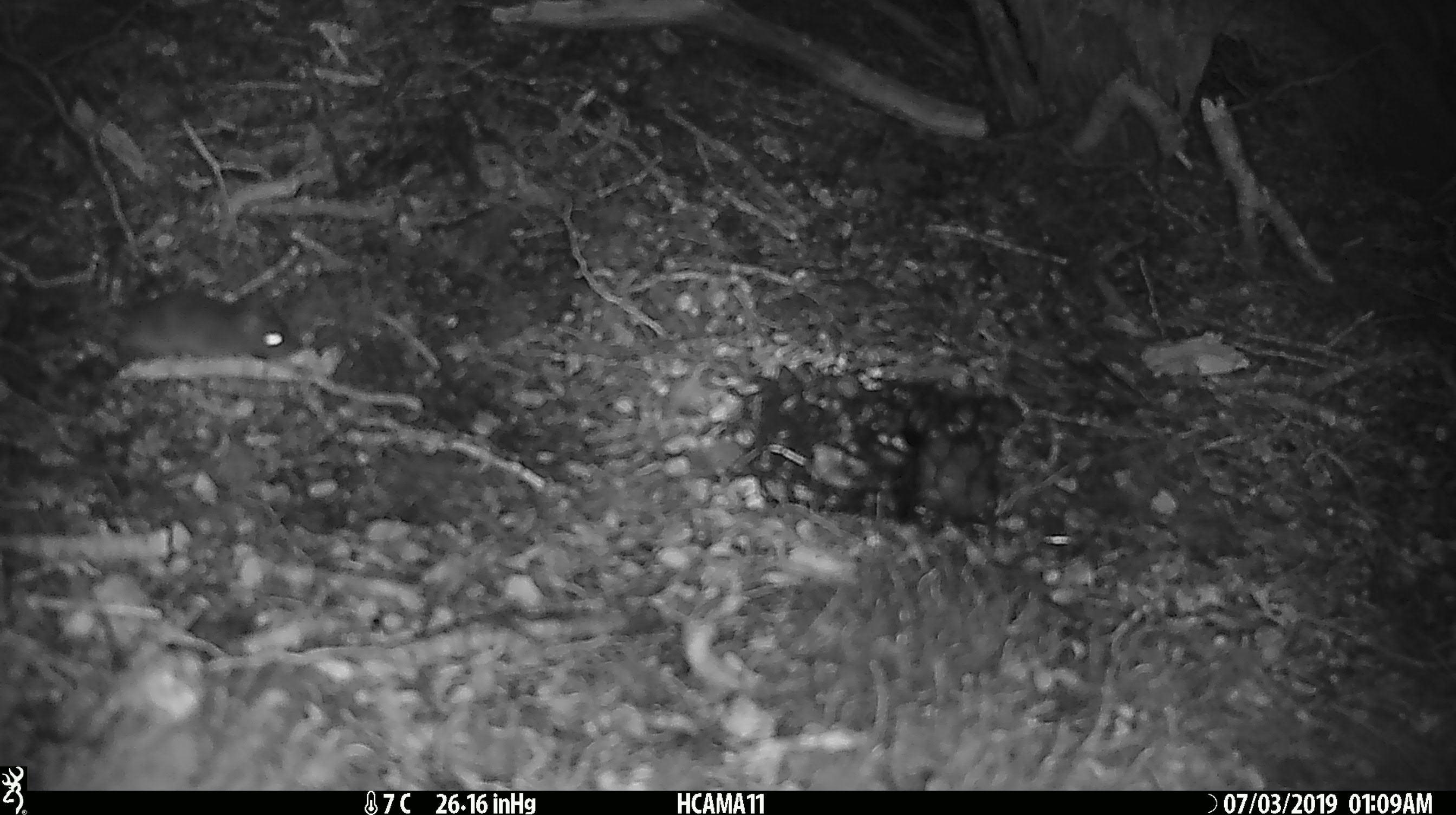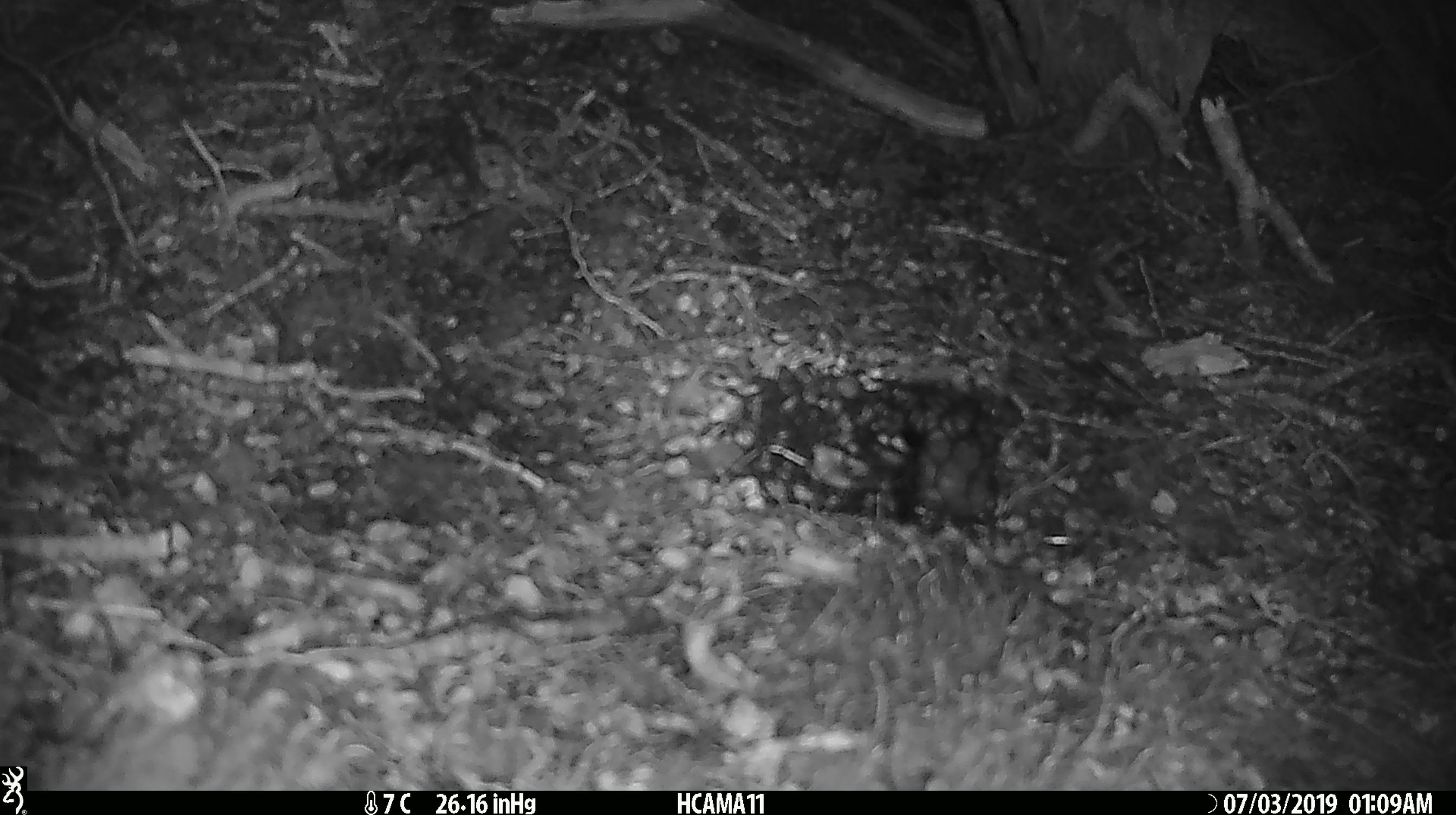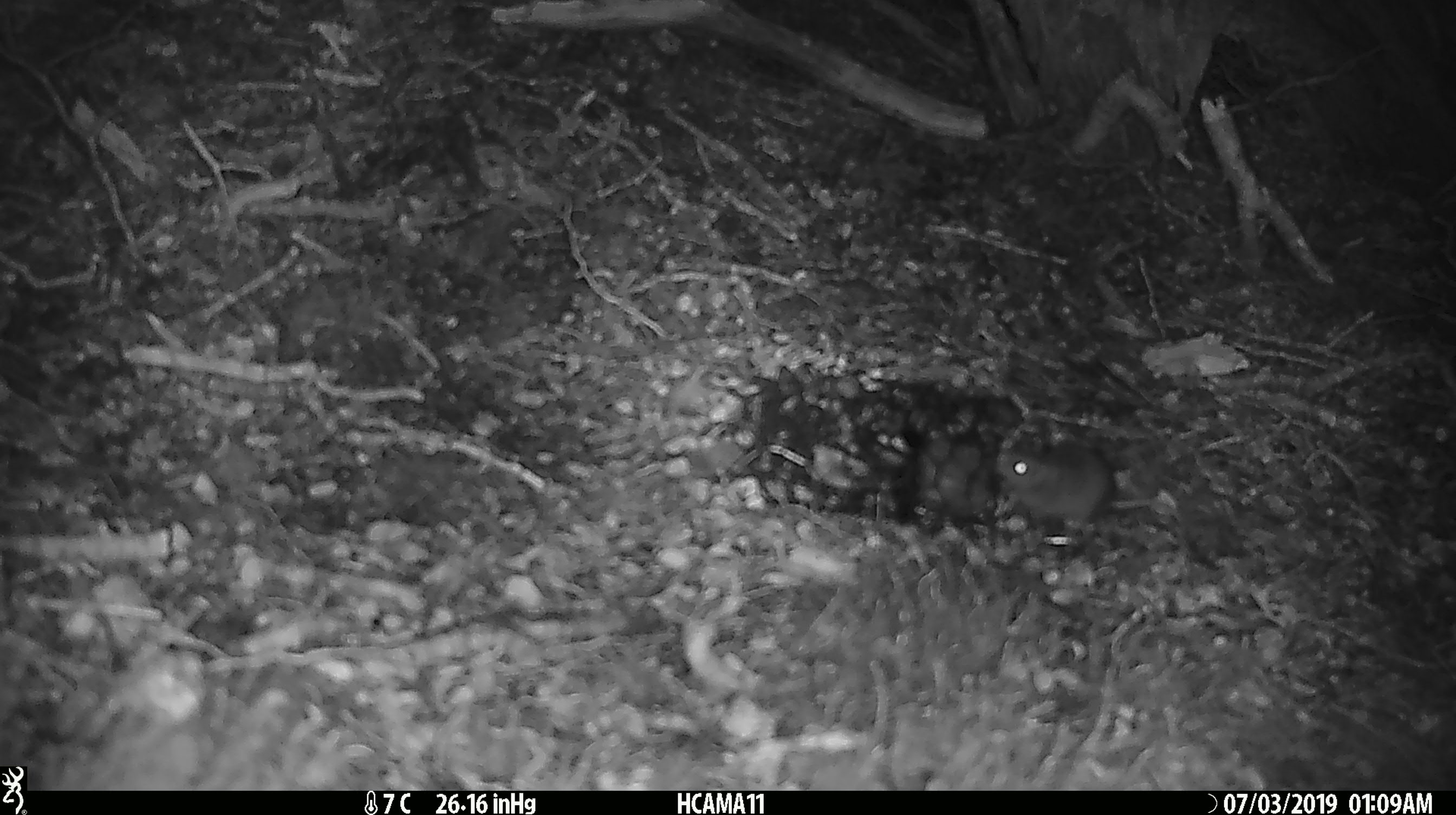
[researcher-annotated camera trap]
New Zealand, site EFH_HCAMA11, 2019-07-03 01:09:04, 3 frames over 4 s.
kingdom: Animalia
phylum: Chordata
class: Mammalia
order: Rodentia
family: Muridae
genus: Mus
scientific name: Mus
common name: mouse